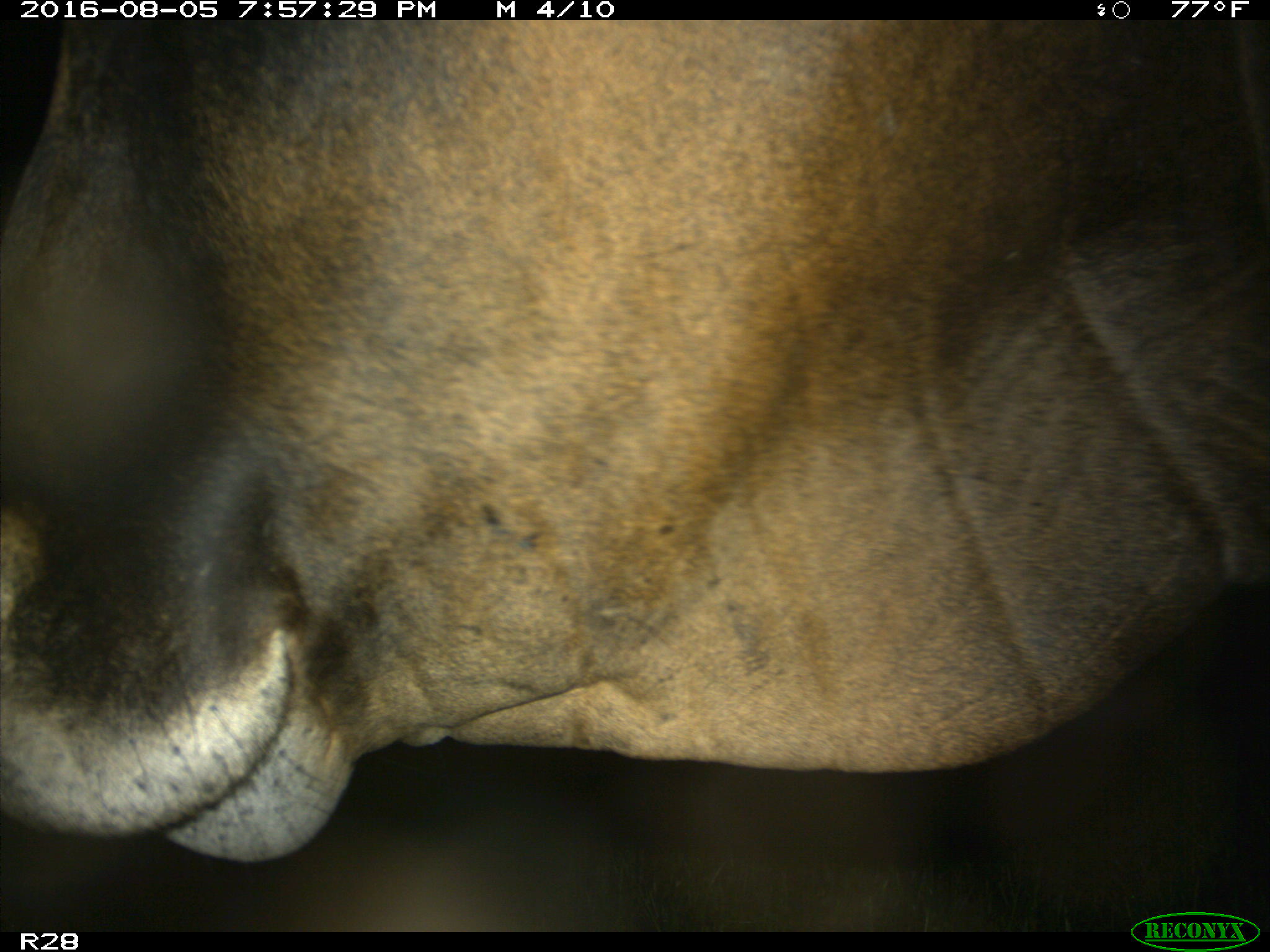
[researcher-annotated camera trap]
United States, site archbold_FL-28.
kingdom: Animalia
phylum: Chordata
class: Mammalia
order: Artiodactyla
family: Bovidae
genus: Bos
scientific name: Bos taurus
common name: domestic cow